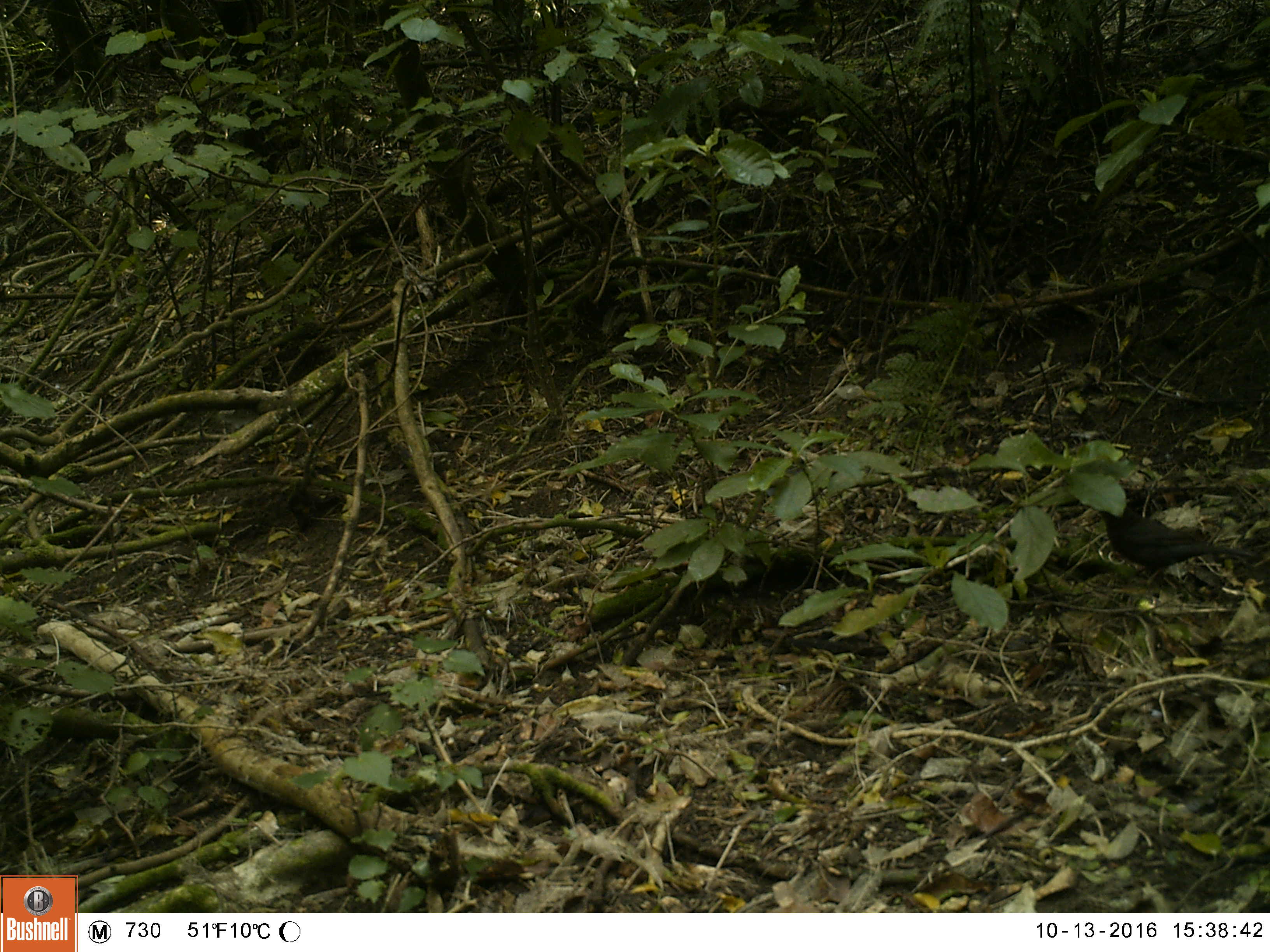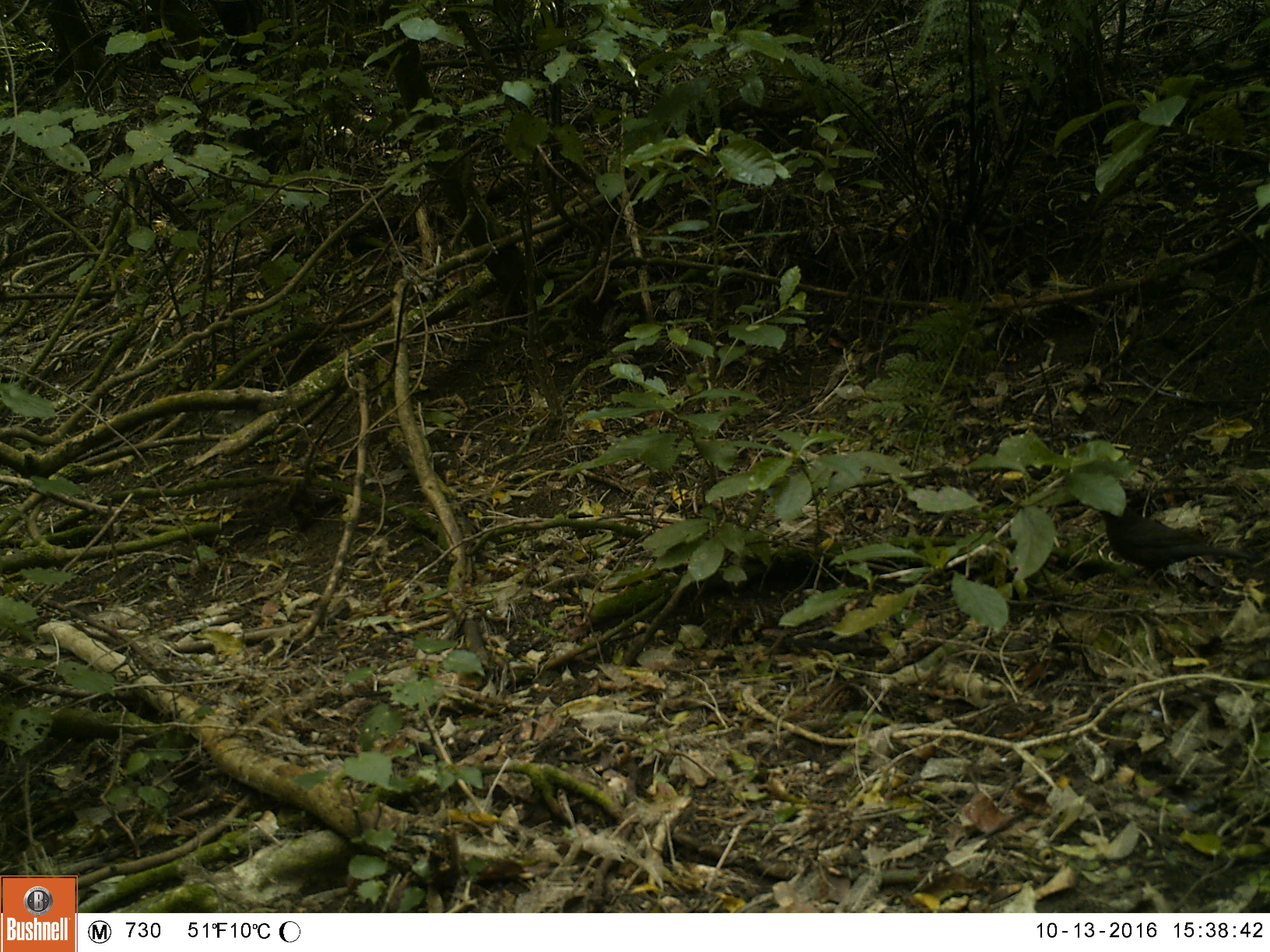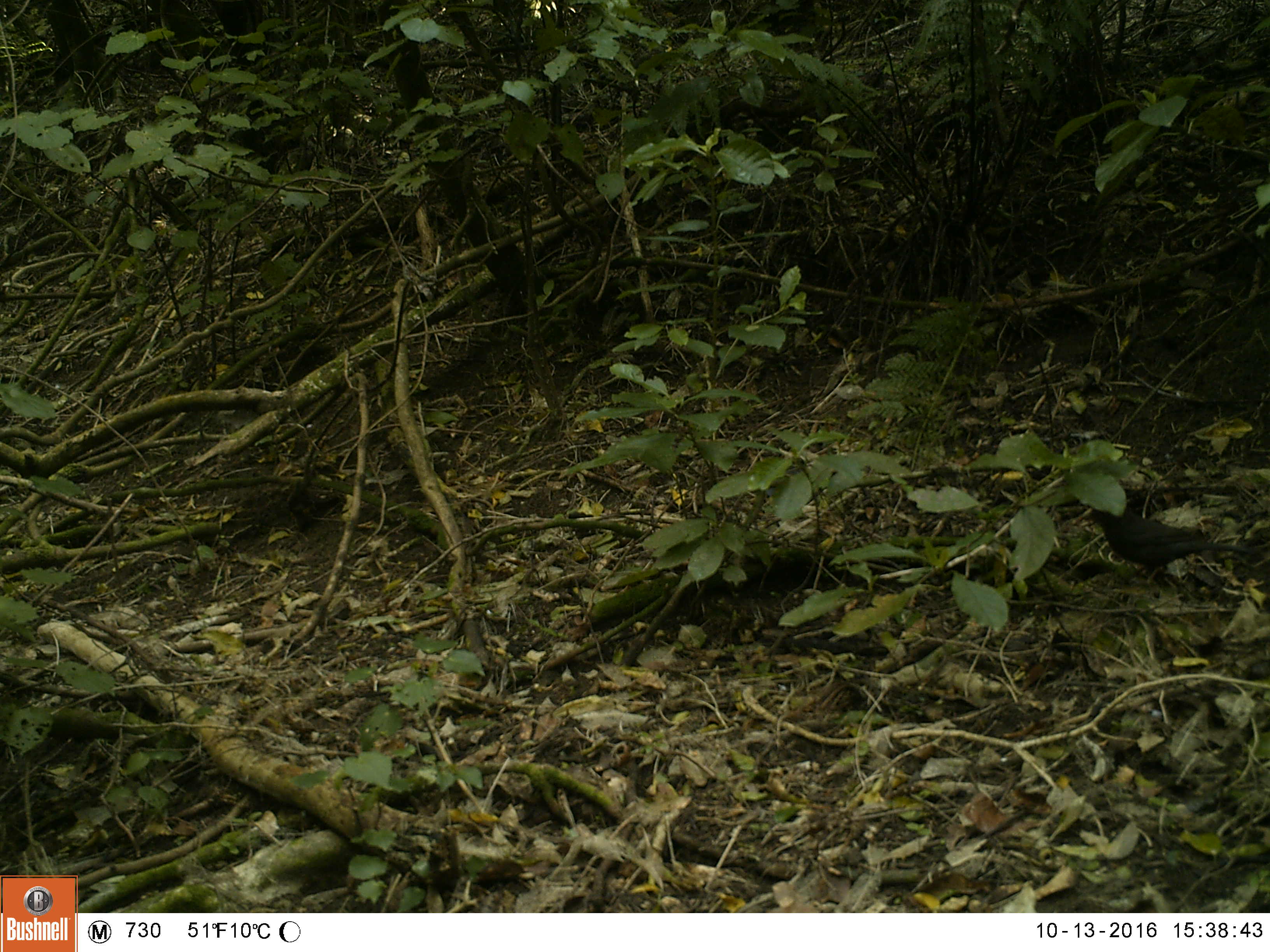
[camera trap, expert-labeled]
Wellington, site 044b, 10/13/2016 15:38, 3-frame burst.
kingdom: Animalia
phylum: Chordata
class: Aves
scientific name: Aves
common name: bird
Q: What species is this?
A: Bird (Aves).